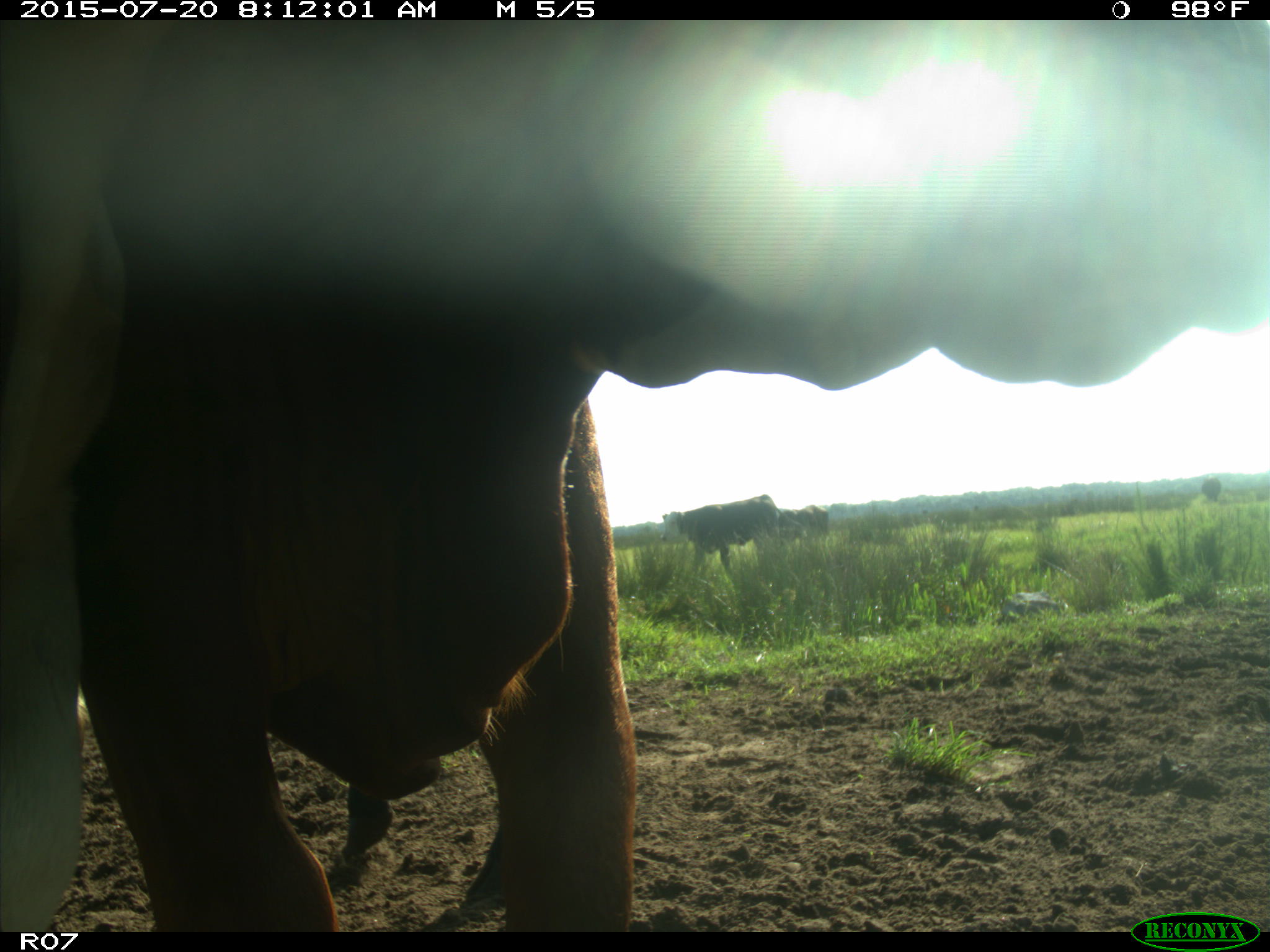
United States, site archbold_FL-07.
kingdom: Animalia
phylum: Chordata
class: Mammalia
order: Artiodactyla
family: Bovidae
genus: Bos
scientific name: Bos taurus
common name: domestic cow